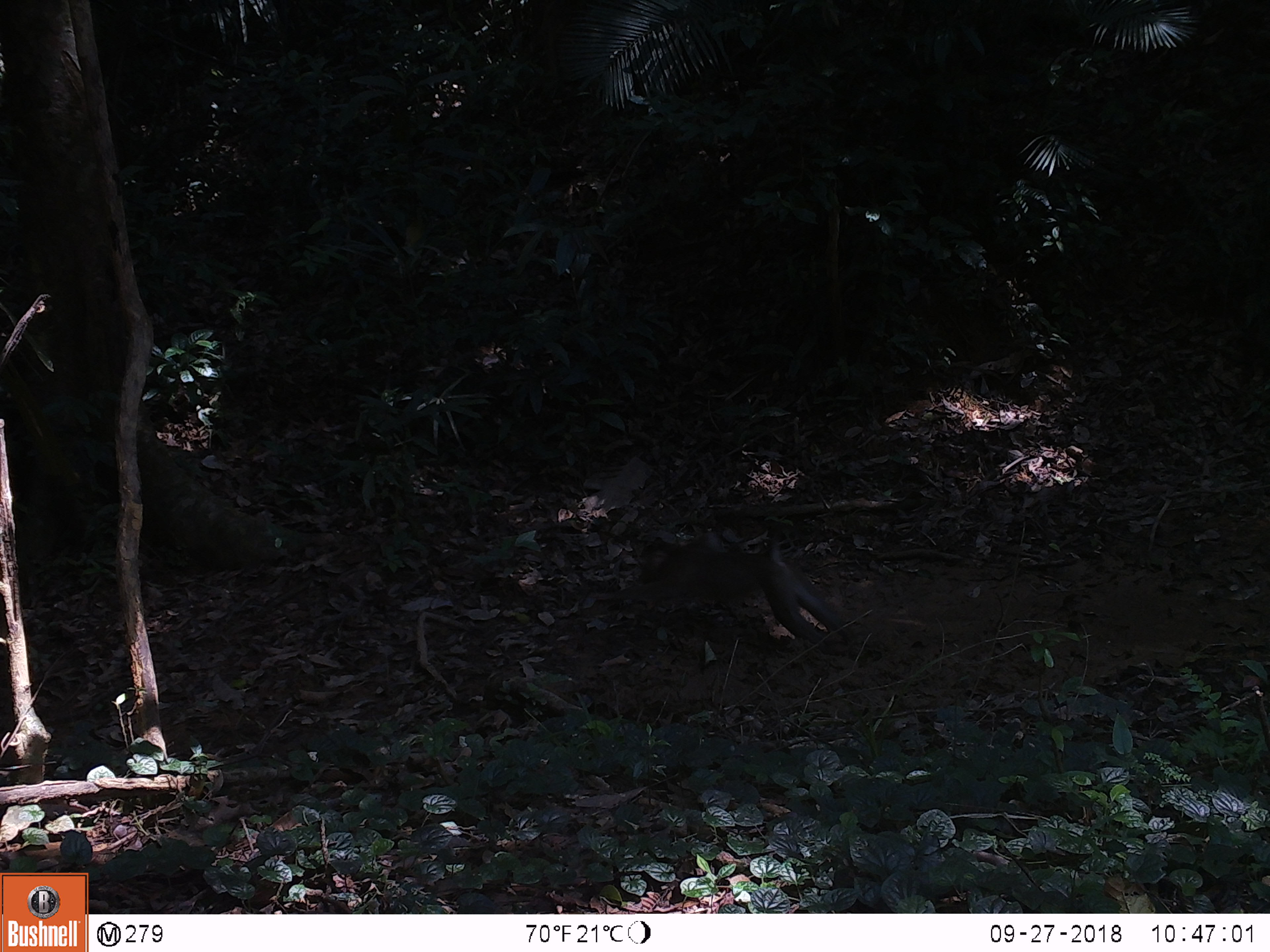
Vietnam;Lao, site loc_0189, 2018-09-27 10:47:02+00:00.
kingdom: Animalia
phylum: Chordata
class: Mammalia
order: Primates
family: Cercopithecidae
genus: Macaca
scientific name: Macaca nemestrina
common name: pig-tailed macaque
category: pig tailed macaque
Pig tailed macaque (pig-tailed macaque) (Macaca nemestrina). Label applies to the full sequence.